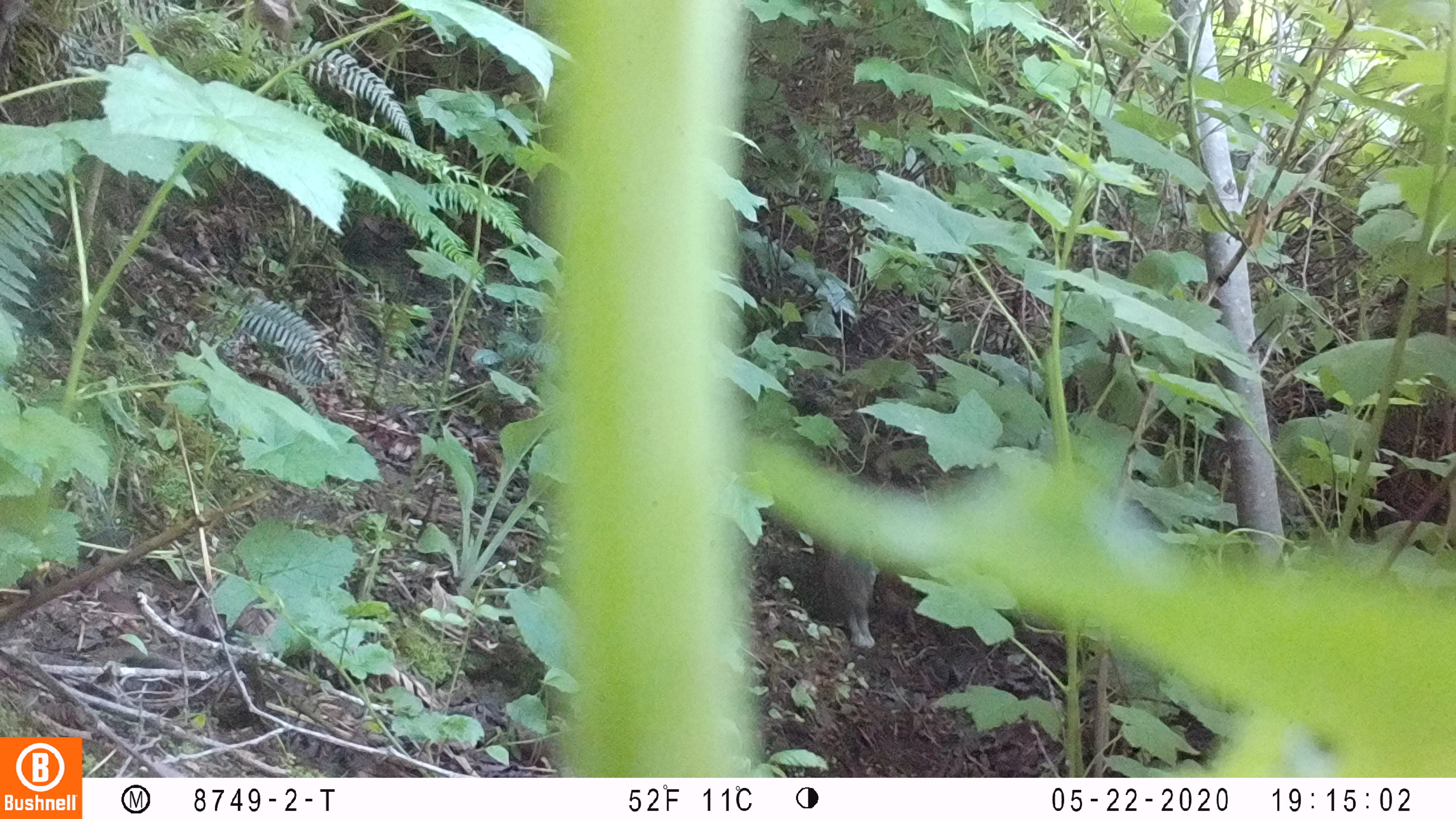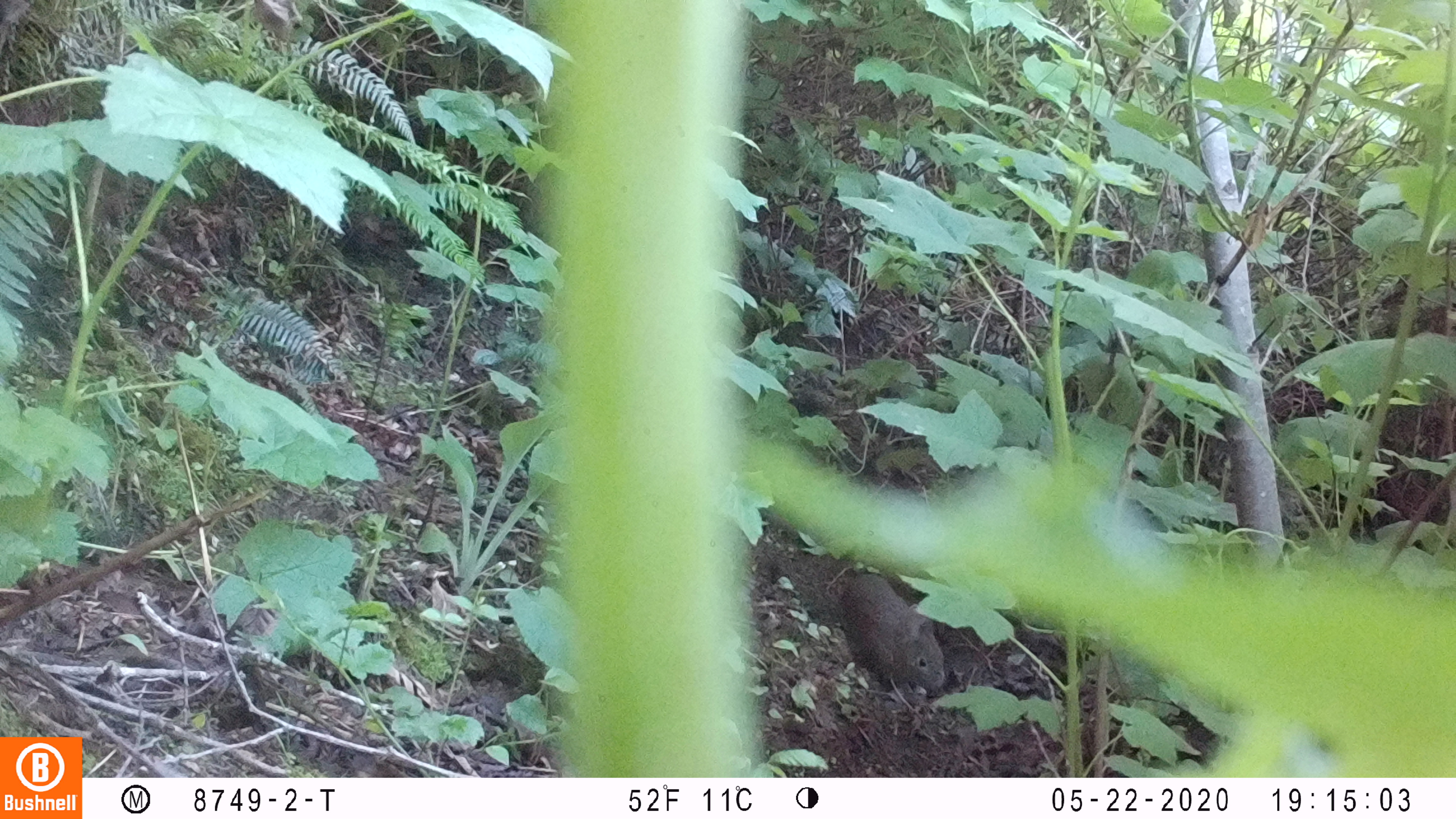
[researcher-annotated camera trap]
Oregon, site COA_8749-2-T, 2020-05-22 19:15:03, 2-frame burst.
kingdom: Animalia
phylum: Chordata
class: Mammalia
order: Lagomorpha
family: Leporidae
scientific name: Leporidae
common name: hares and rabbits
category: leporidae family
Leporidae family (hares and rabbits) (Leporidae).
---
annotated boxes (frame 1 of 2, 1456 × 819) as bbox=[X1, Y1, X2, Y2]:
leporidae family: bbox=[801, 526, 883, 651]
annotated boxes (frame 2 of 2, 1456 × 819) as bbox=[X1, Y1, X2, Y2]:
leporidae family: bbox=[834, 569, 950, 692]